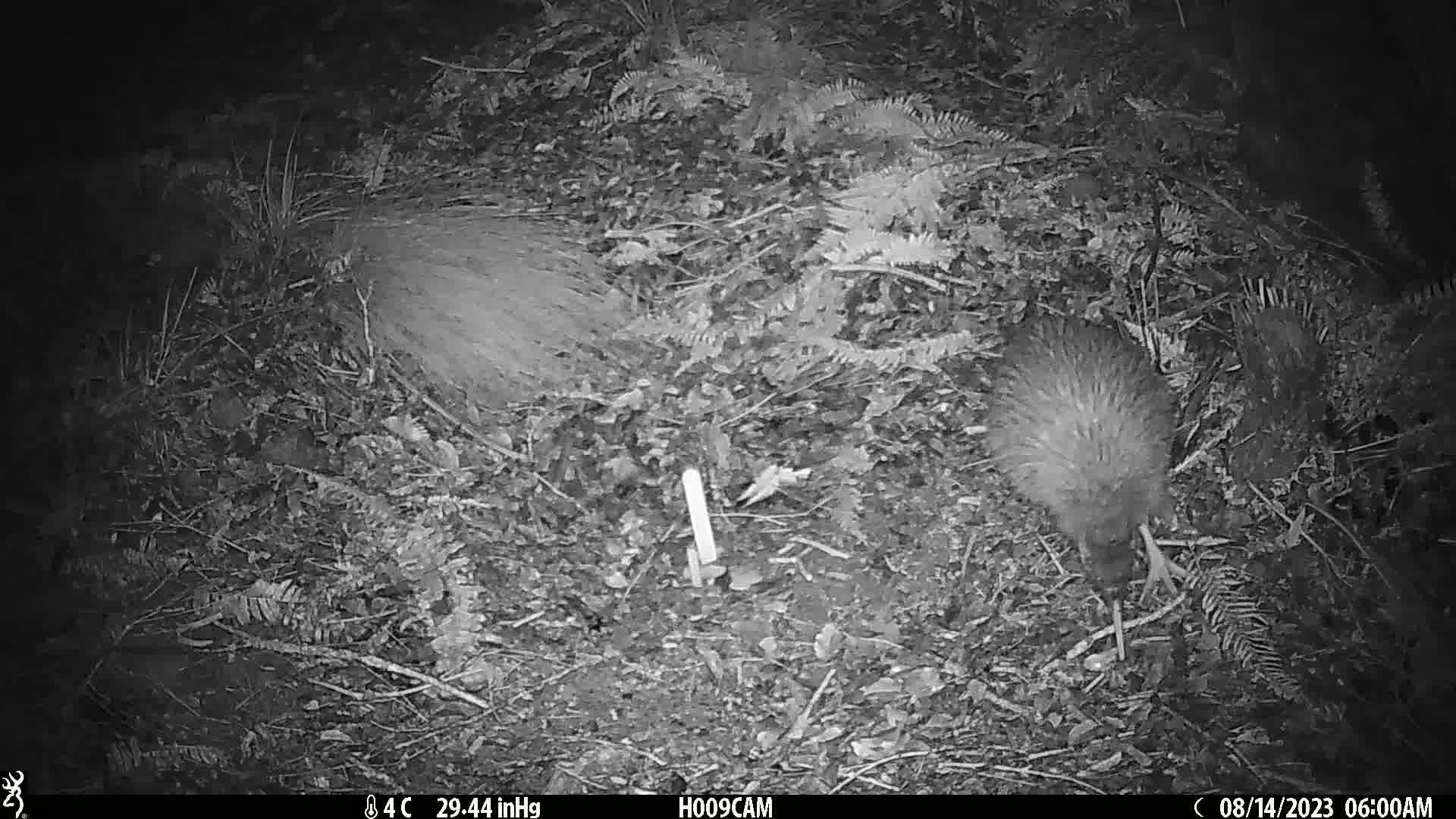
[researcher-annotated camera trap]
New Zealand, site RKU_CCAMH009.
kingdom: Animalia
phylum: Chordata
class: Aves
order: Apterygiformes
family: Apterygidae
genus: Apteryx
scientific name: Apteryx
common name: kiwi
Kiwi (Apteryx).